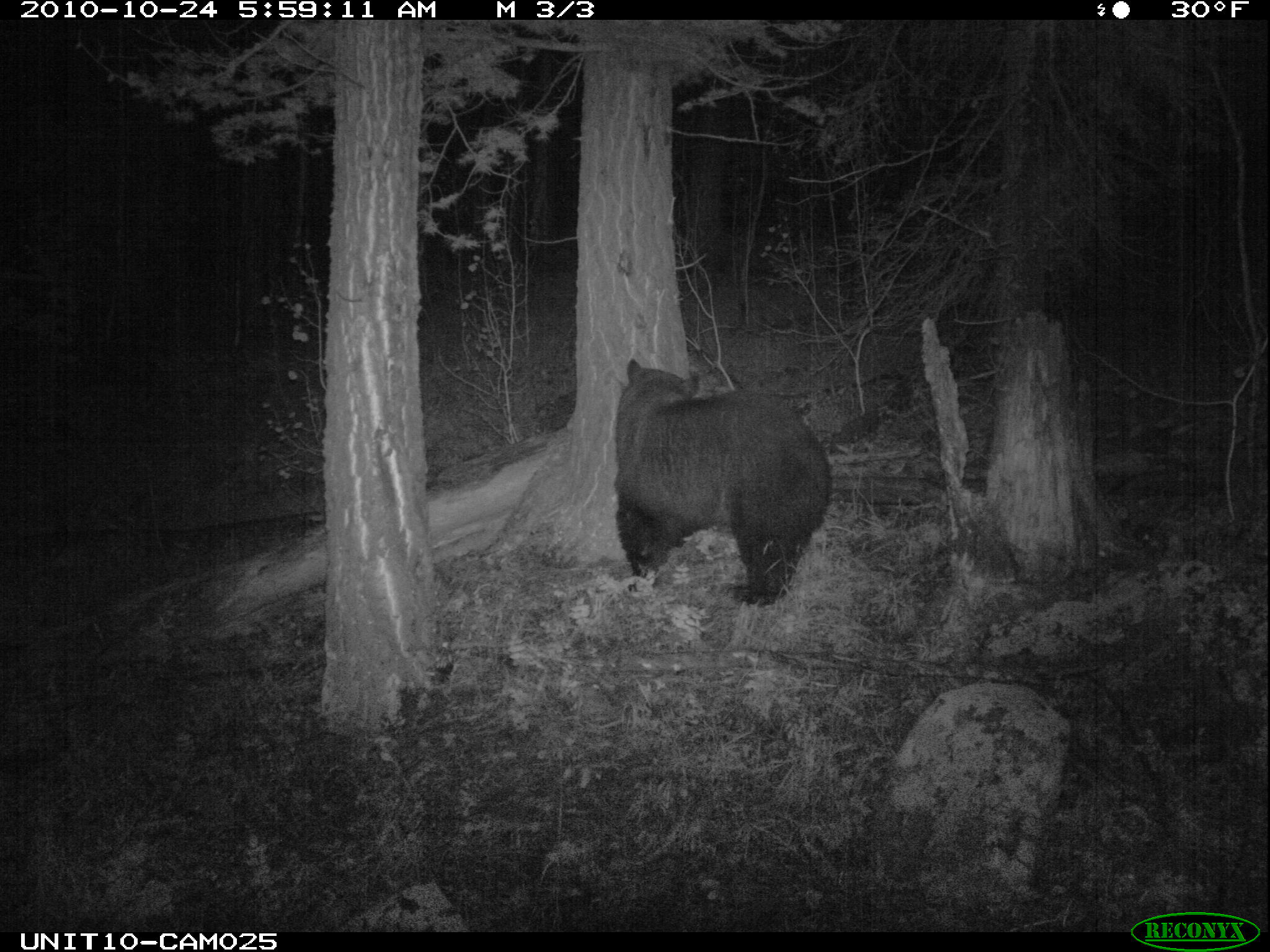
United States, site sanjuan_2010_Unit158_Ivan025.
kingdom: Animalia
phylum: Chordata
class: Mammalia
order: Carnivora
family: Ursidae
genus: Ursus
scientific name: Ursus americanus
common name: american black bear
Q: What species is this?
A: Ursus americanus (american black bear).